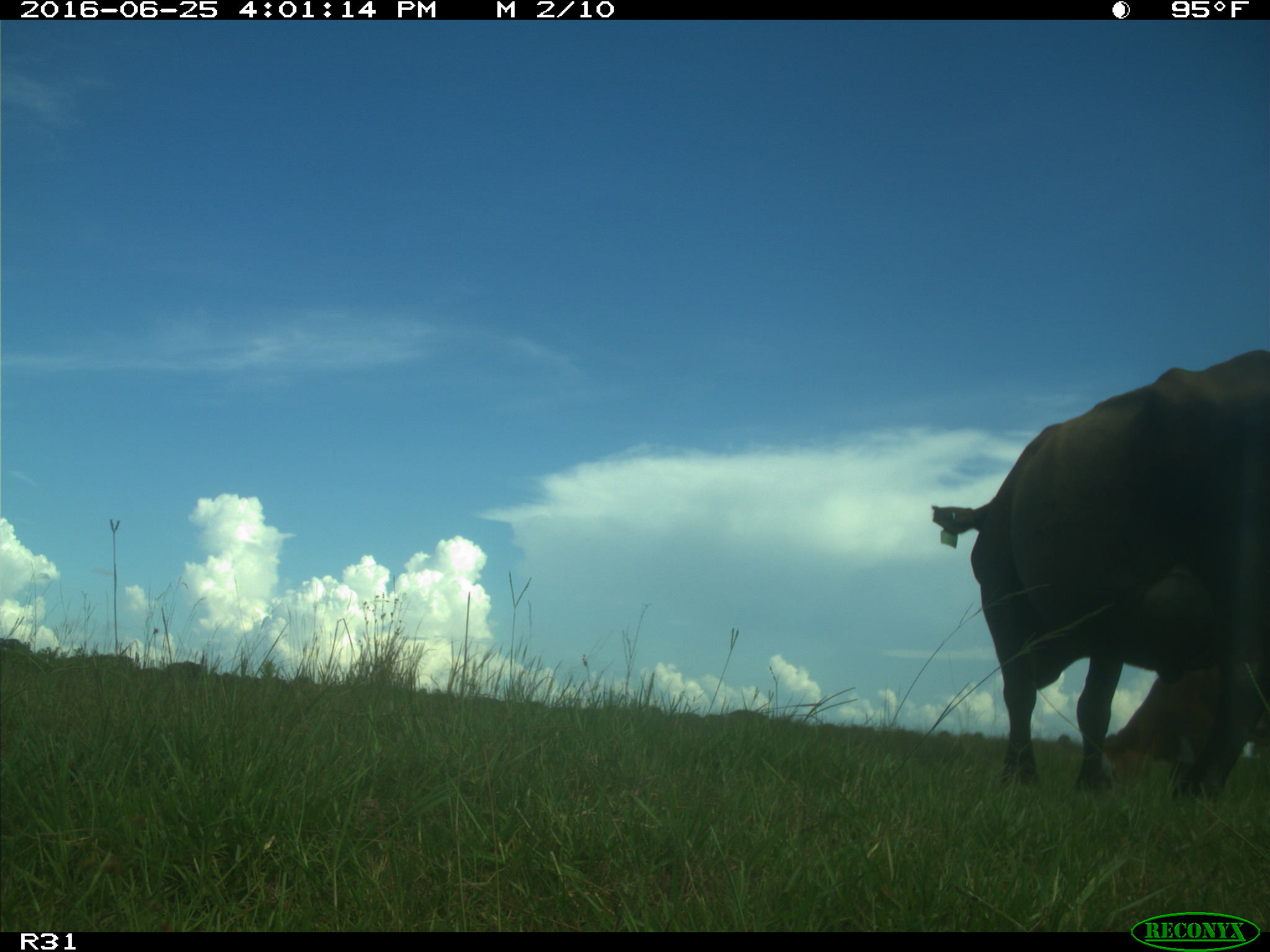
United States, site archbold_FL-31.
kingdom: Animalia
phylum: Chordata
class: Mammalia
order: Artiodactyla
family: Bovidae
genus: Bos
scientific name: Bos taurus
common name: domestic cow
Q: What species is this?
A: Bos taurus (domestic cow).